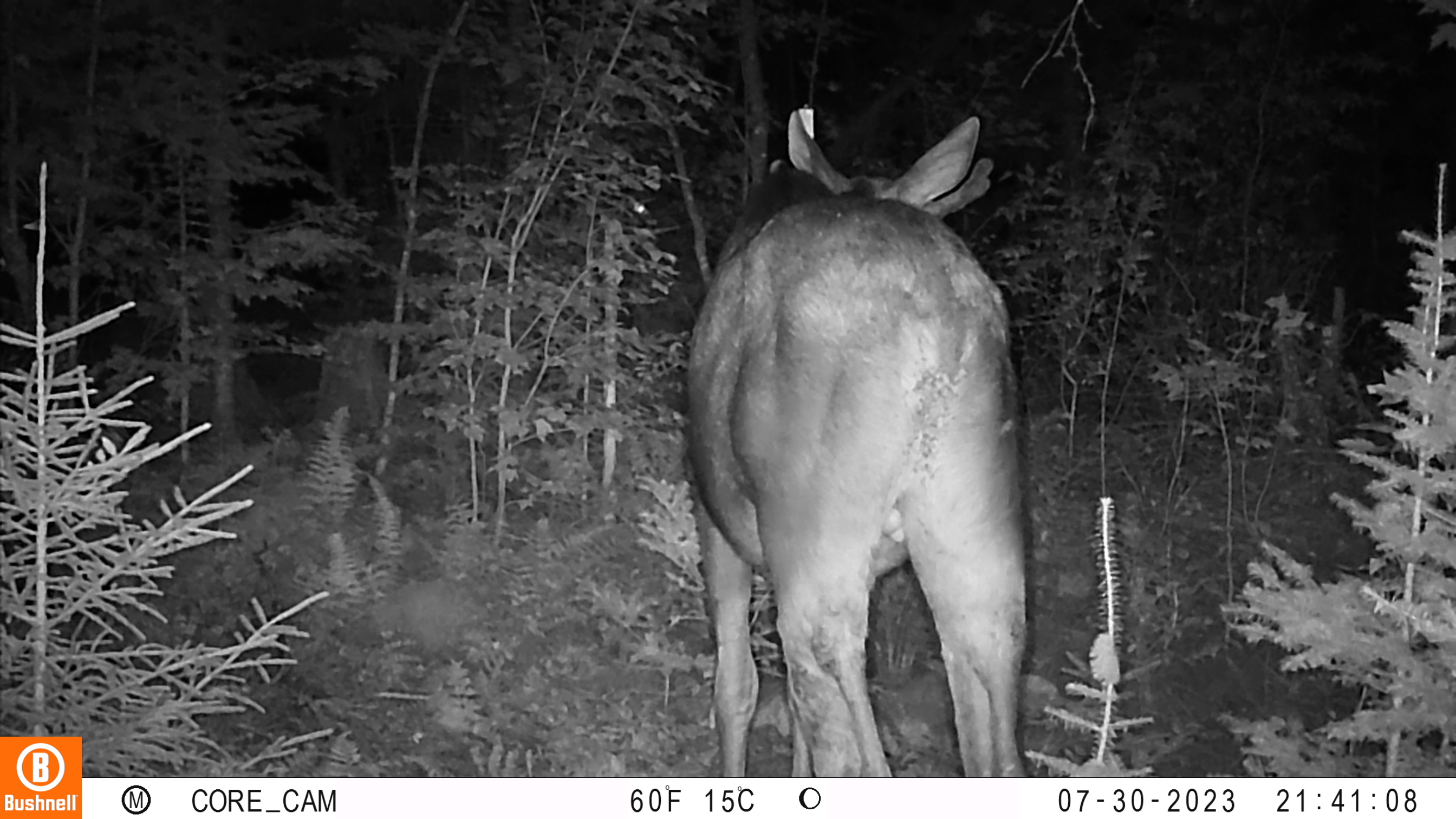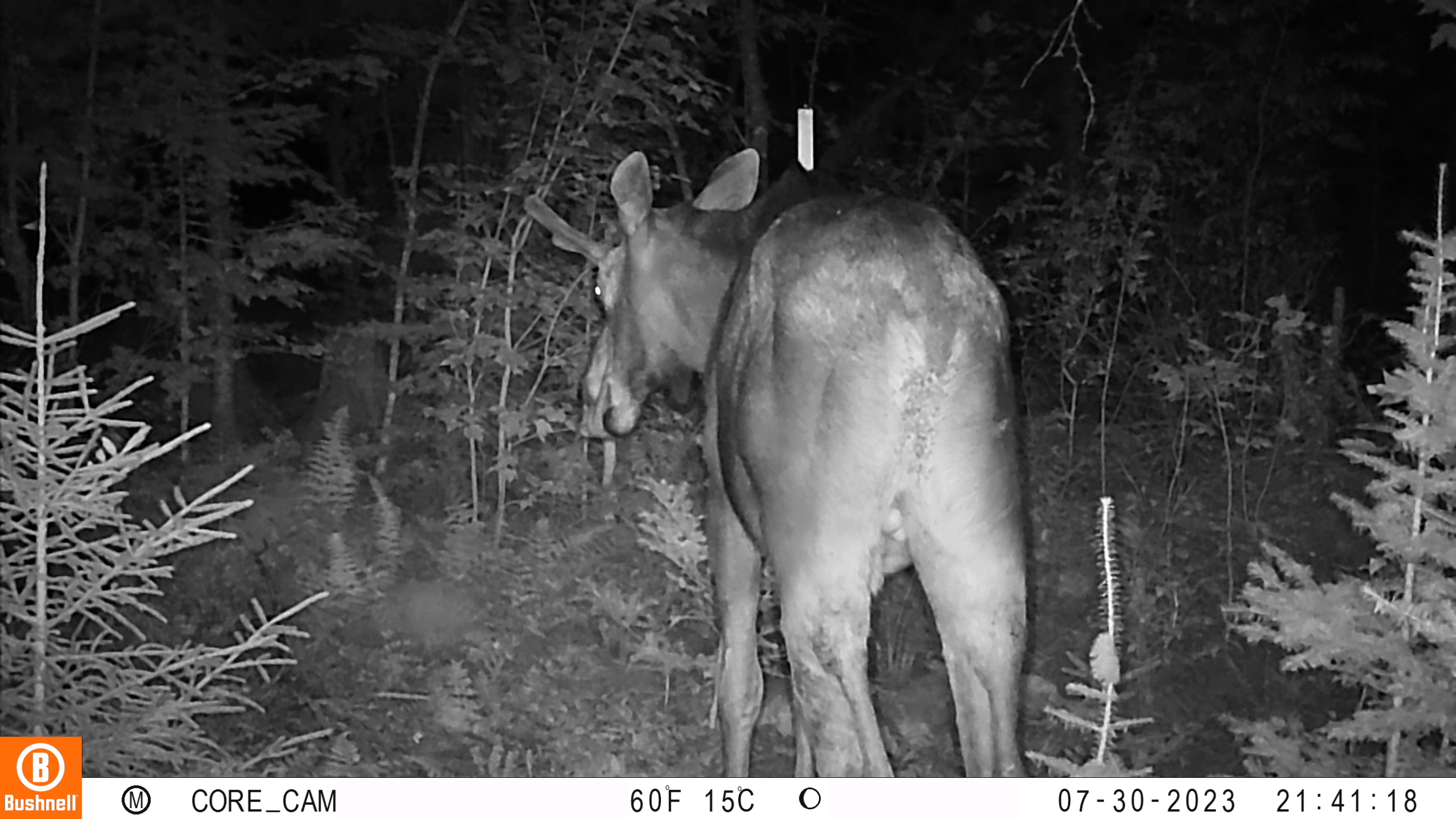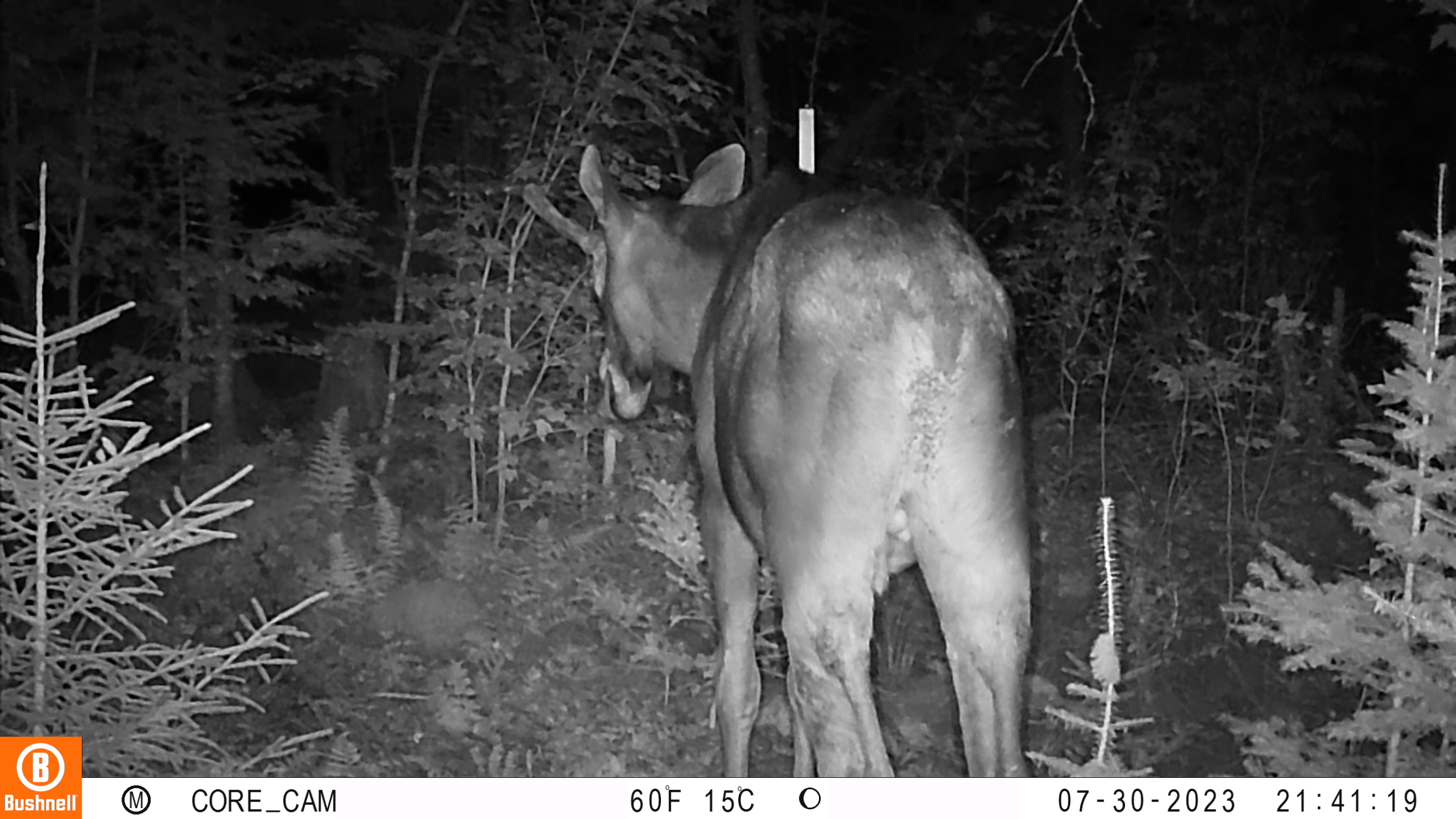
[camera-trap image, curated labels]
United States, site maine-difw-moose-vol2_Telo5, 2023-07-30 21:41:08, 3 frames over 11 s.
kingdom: Animalia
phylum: Chordata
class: Mammalia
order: Artiodactyla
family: Cervidae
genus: Odocoileus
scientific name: Odocoileus virginianus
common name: white-tailed deer